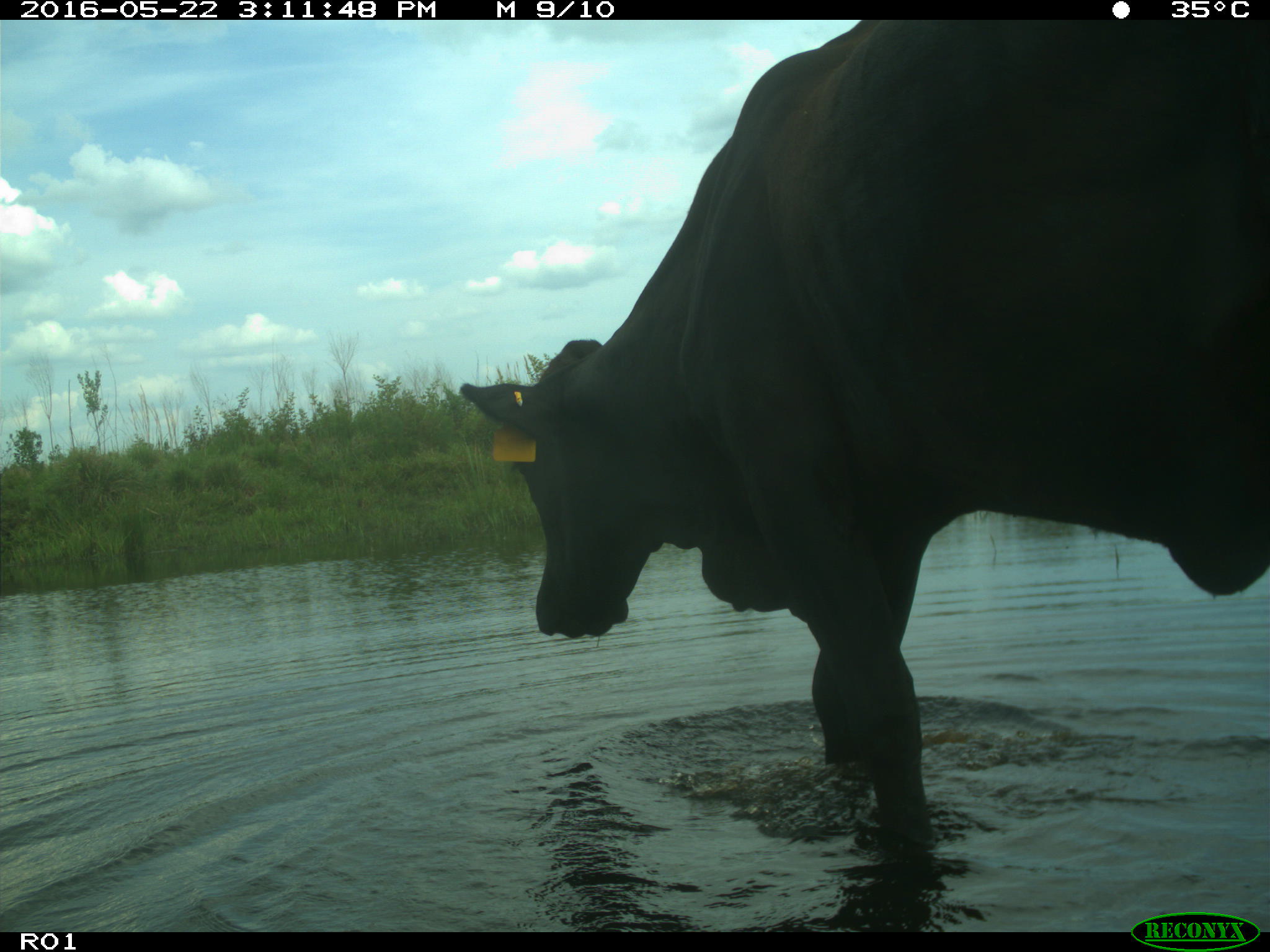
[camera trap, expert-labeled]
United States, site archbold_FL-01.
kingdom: Animalia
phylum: Chordata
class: Mammalia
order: Artiodactyla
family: Bovidae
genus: Bos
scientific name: Bos taurus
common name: domestic cow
Bos taurus (domestic cow).